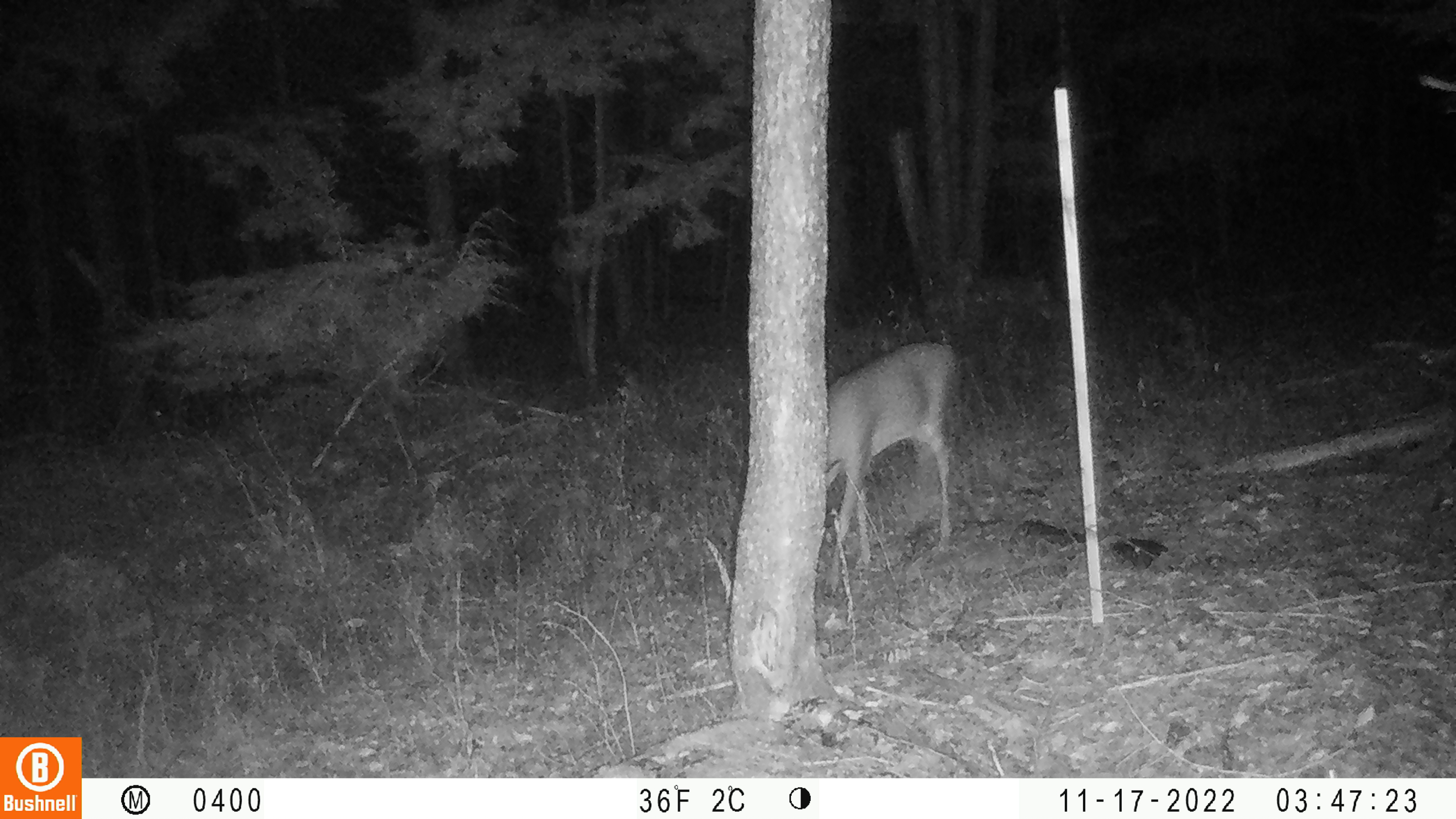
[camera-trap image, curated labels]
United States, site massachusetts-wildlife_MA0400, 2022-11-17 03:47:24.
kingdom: Animalia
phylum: Chordata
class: Mammalia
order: Artiodactyla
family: Cervidae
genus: Odocoileus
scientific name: Odocoileus virginianus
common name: white-tailed deer